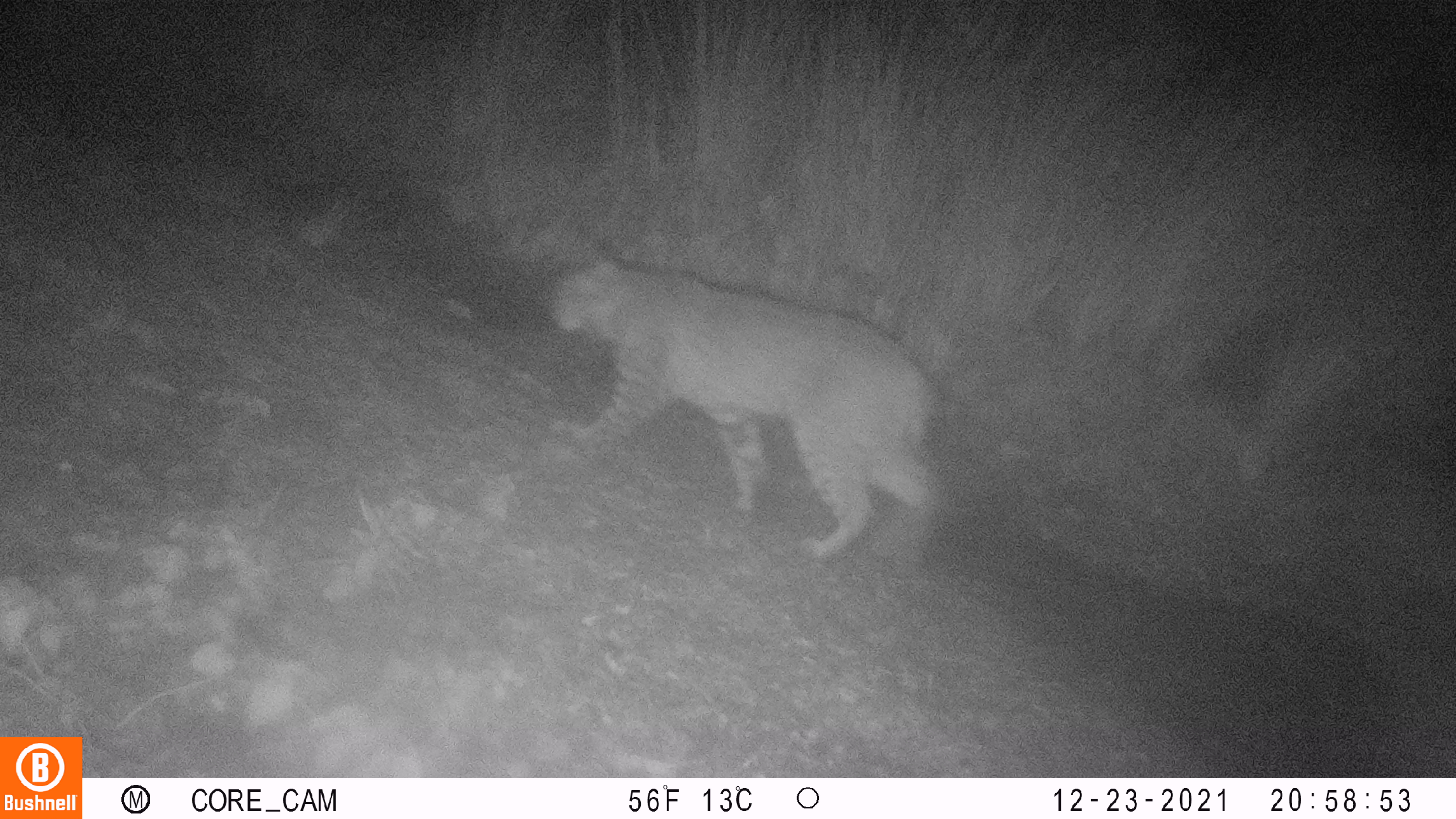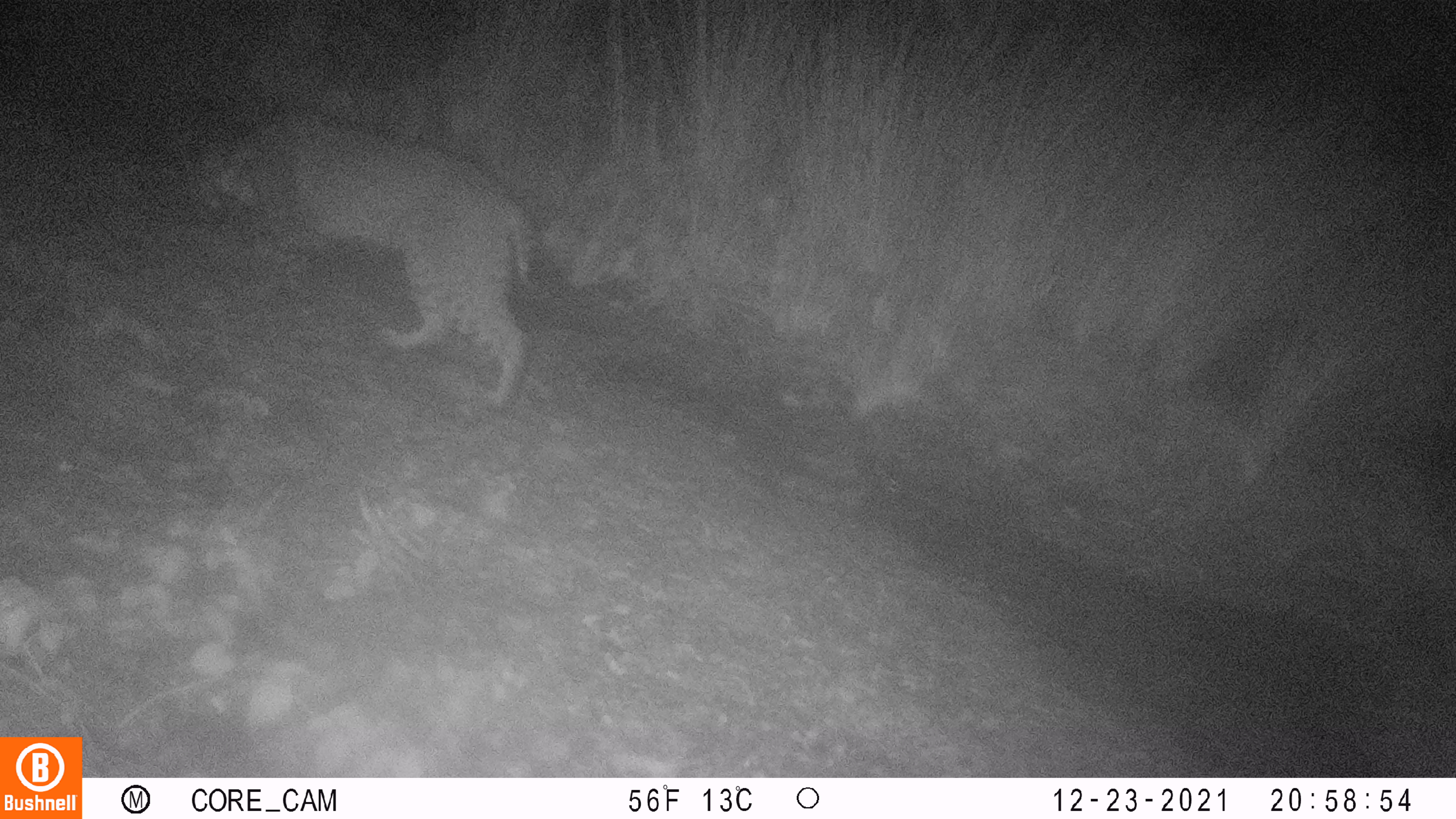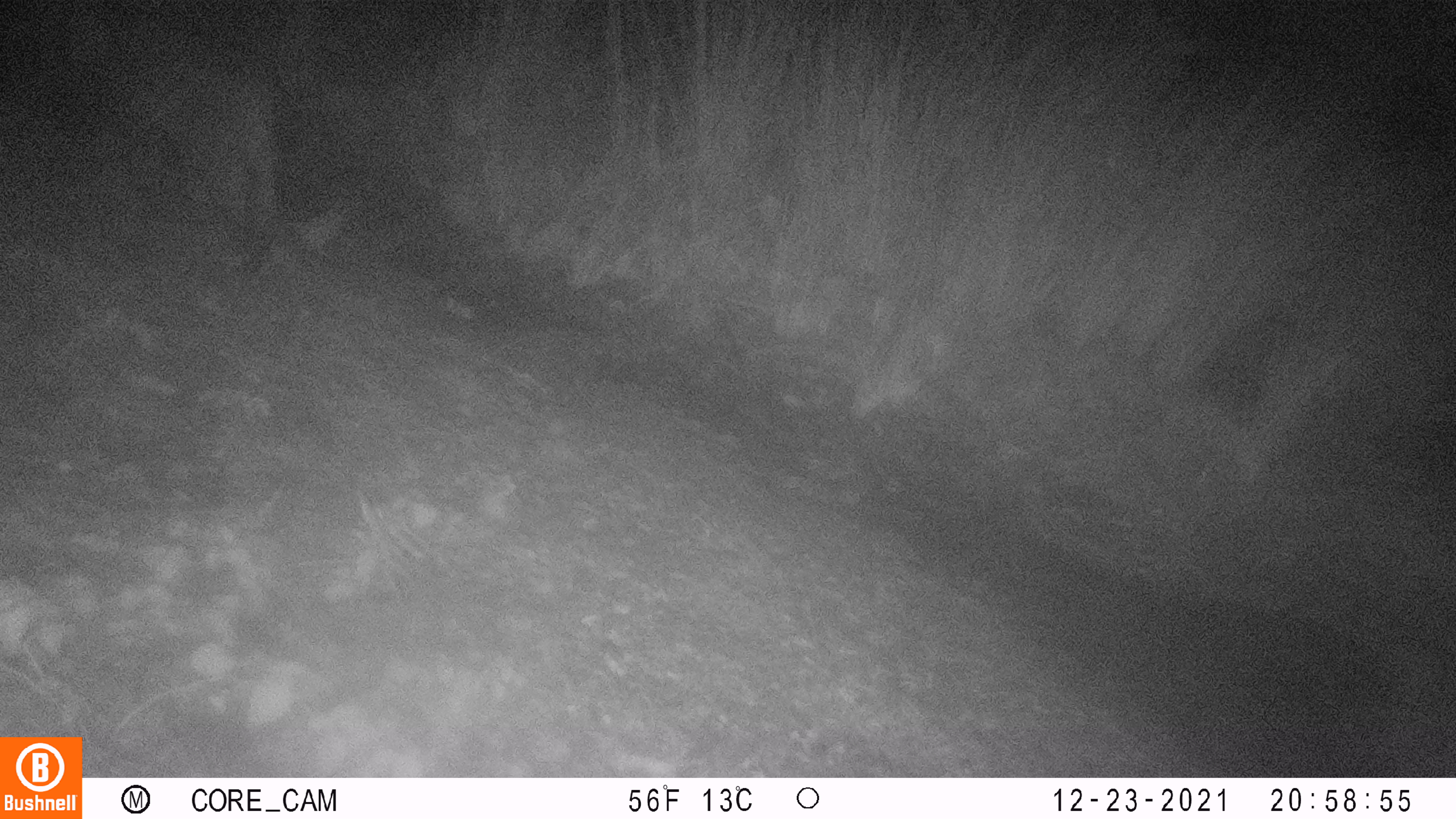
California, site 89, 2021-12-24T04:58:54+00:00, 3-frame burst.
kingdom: Animalia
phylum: Chordata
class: Mammalia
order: Carnivora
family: Felidae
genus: Lynx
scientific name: Lynx rufus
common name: bobcat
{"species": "bobcat (Lynx rufus)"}